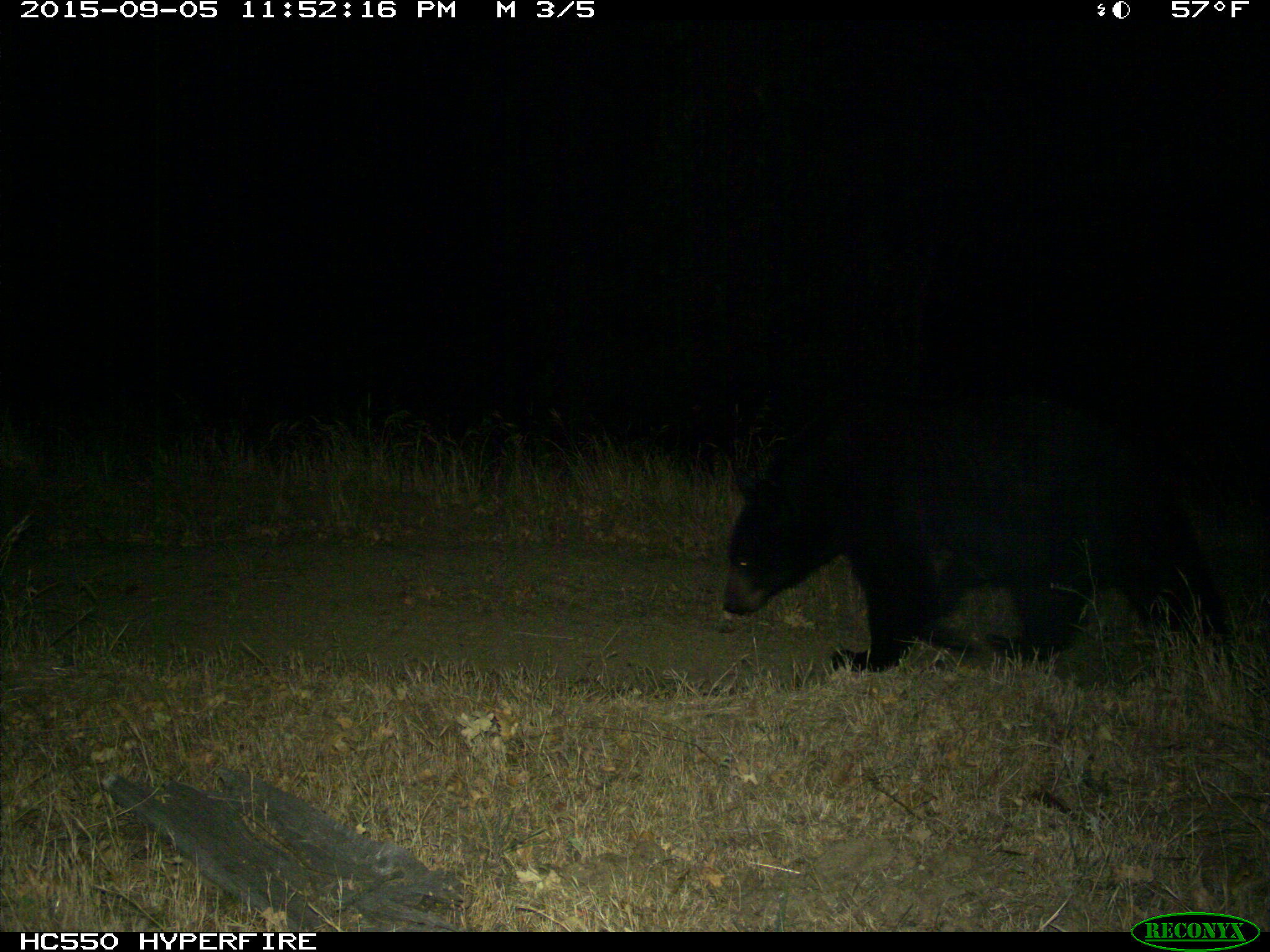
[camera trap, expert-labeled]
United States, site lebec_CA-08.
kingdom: Animalia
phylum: Chordata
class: Mammalia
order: Carnivora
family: Ursidae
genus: Ursus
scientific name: Ursus americanus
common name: american black bear